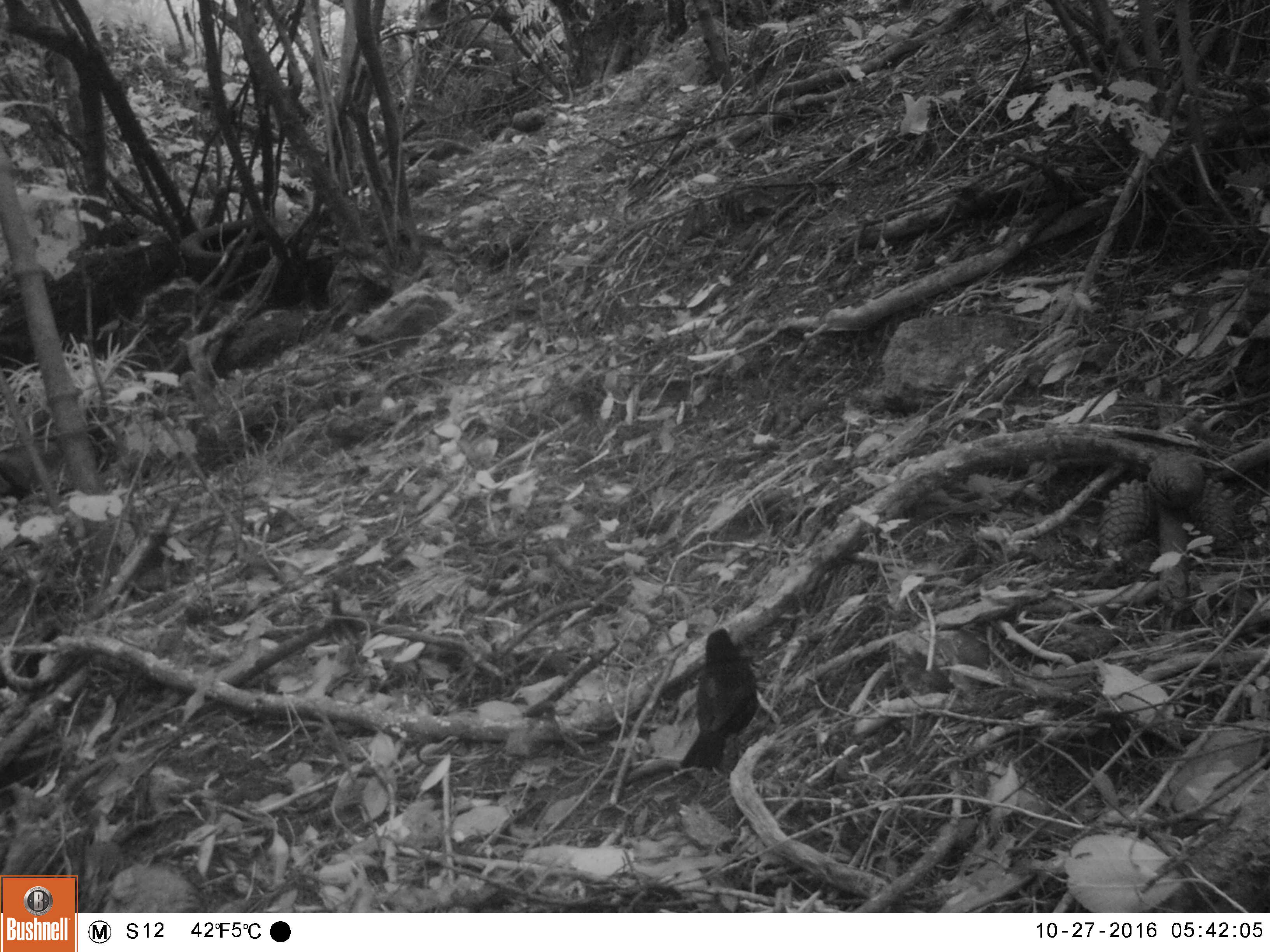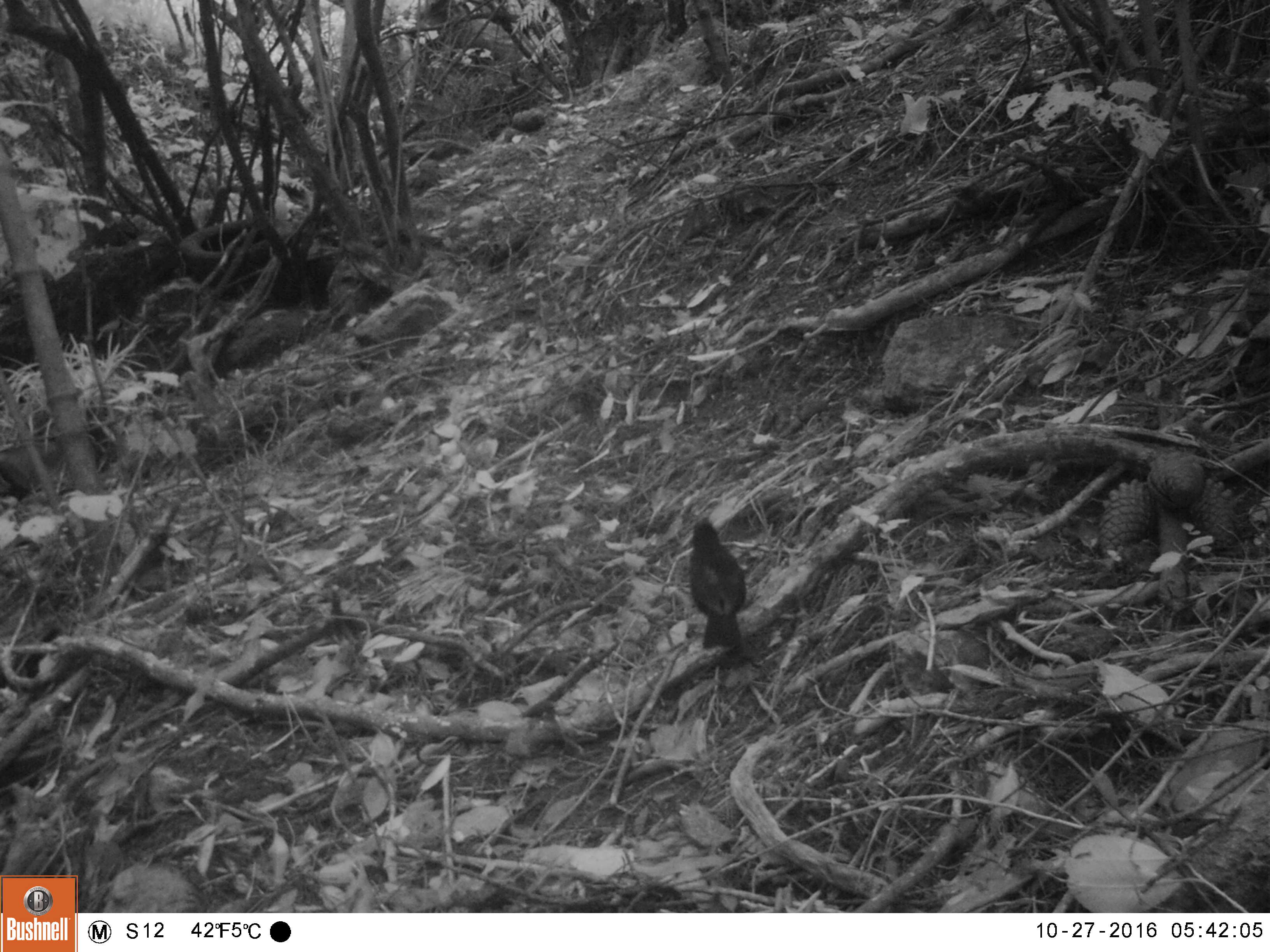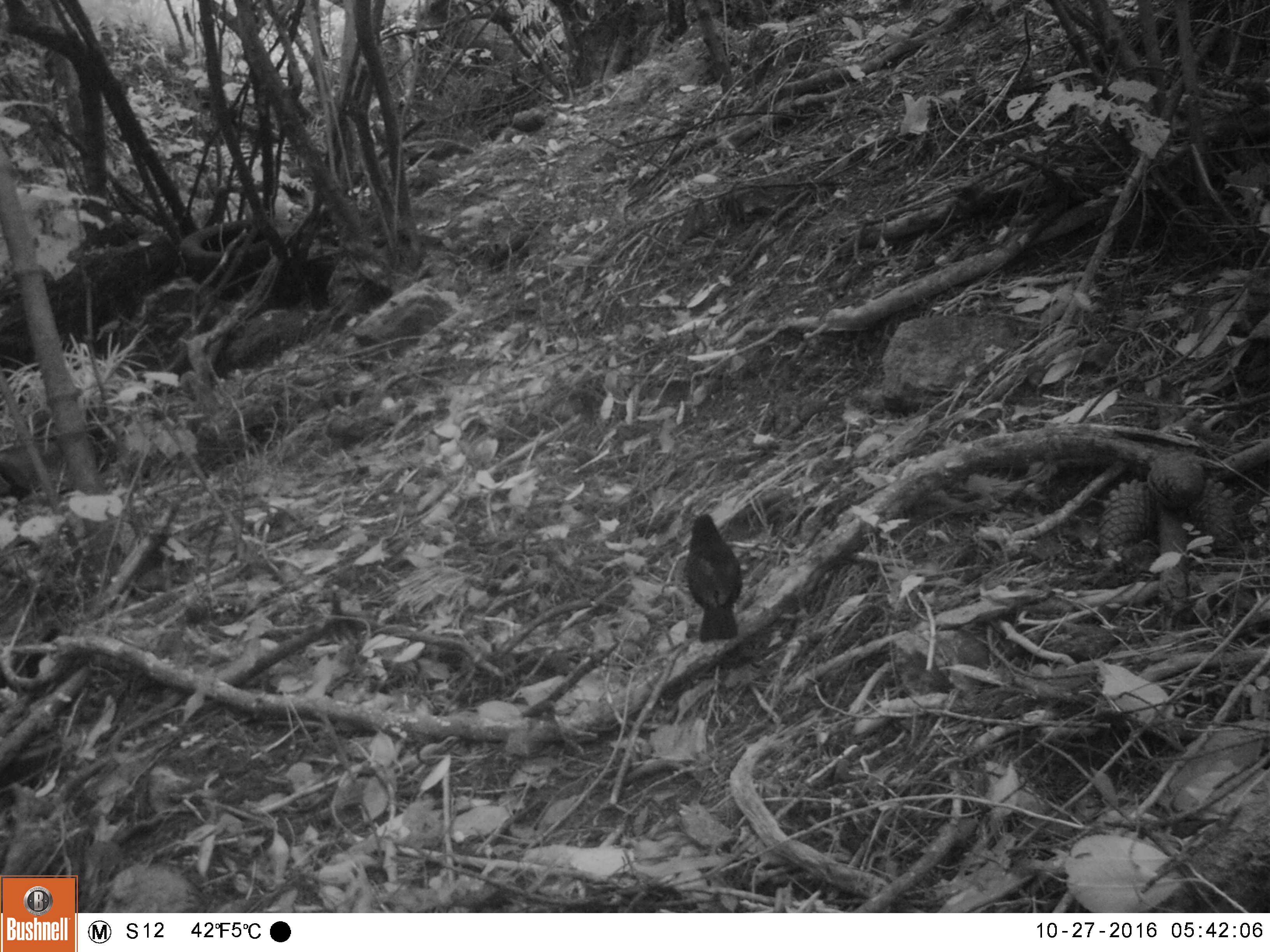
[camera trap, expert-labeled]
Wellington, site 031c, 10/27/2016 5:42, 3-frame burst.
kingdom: Animalia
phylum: Chordata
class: Aves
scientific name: Aves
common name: bird